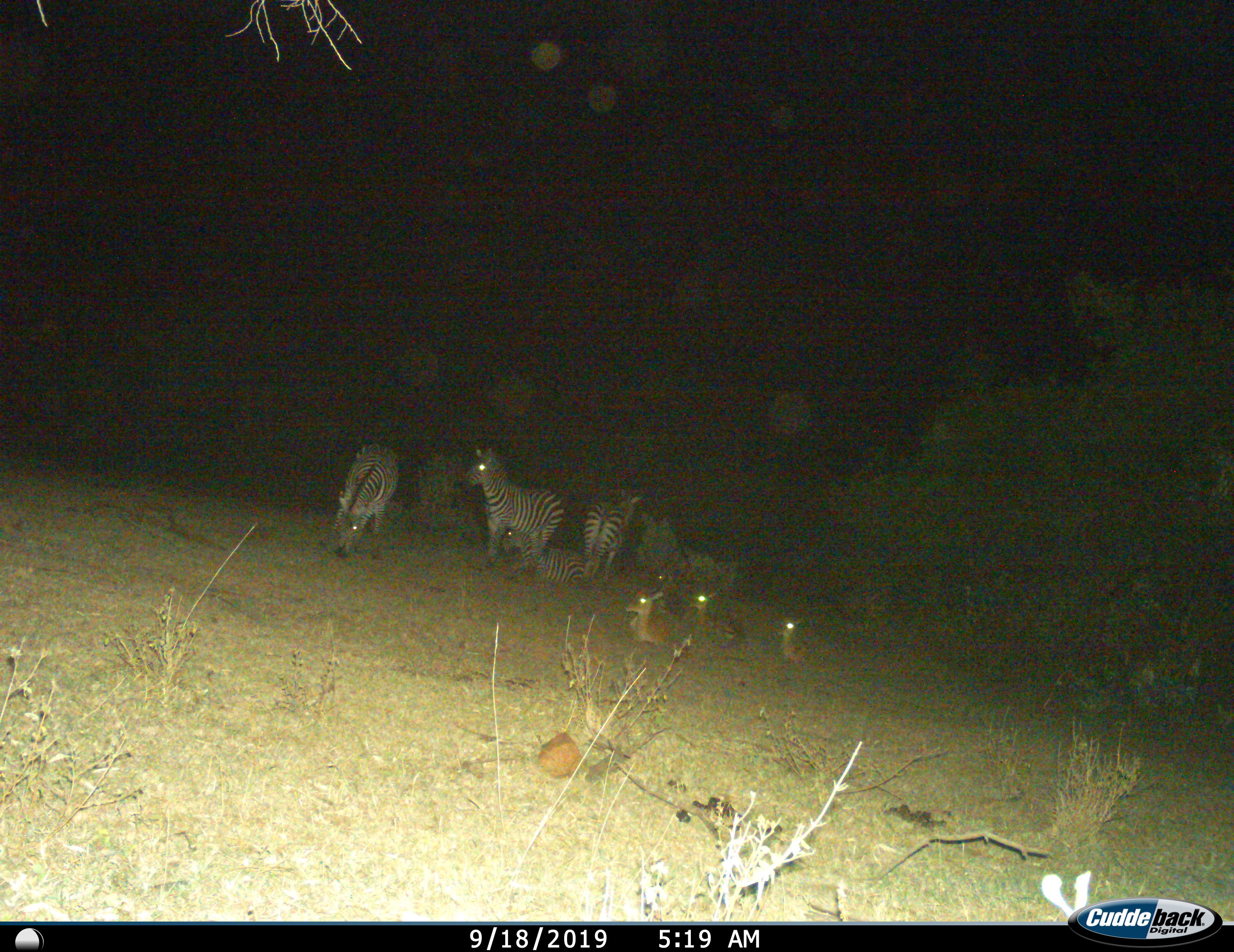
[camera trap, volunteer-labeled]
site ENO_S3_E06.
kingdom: Animalia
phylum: Chordata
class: Mammalia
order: Artiodactyla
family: Bovidae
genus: Aepyceros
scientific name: Aepyceros melampus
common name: impala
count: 3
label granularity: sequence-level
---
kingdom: Animalia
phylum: Chordata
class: Mammalia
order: Perissodactyla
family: Equidae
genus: Equus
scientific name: Equus quagga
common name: plains zebra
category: zebraplains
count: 5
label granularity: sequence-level